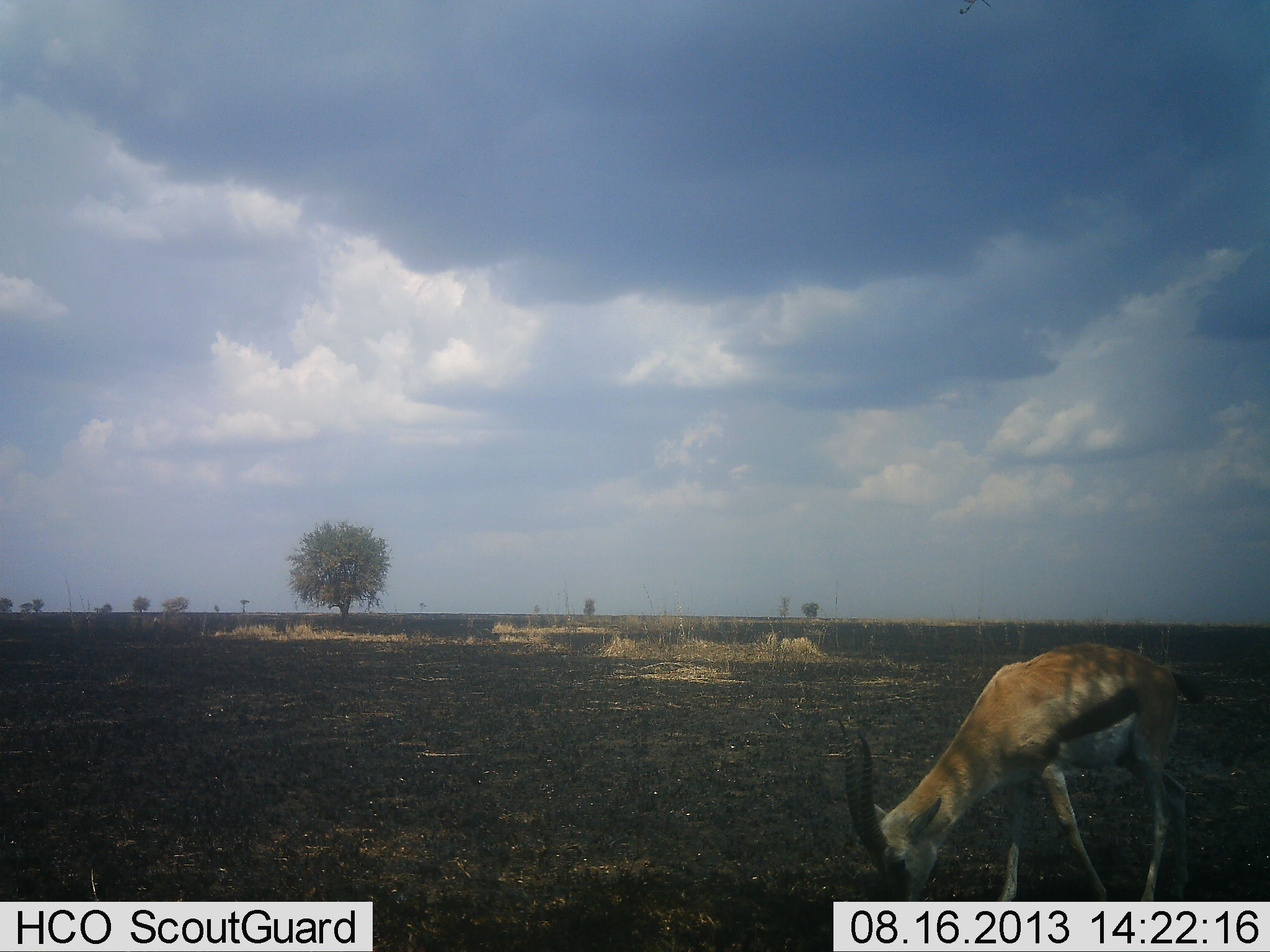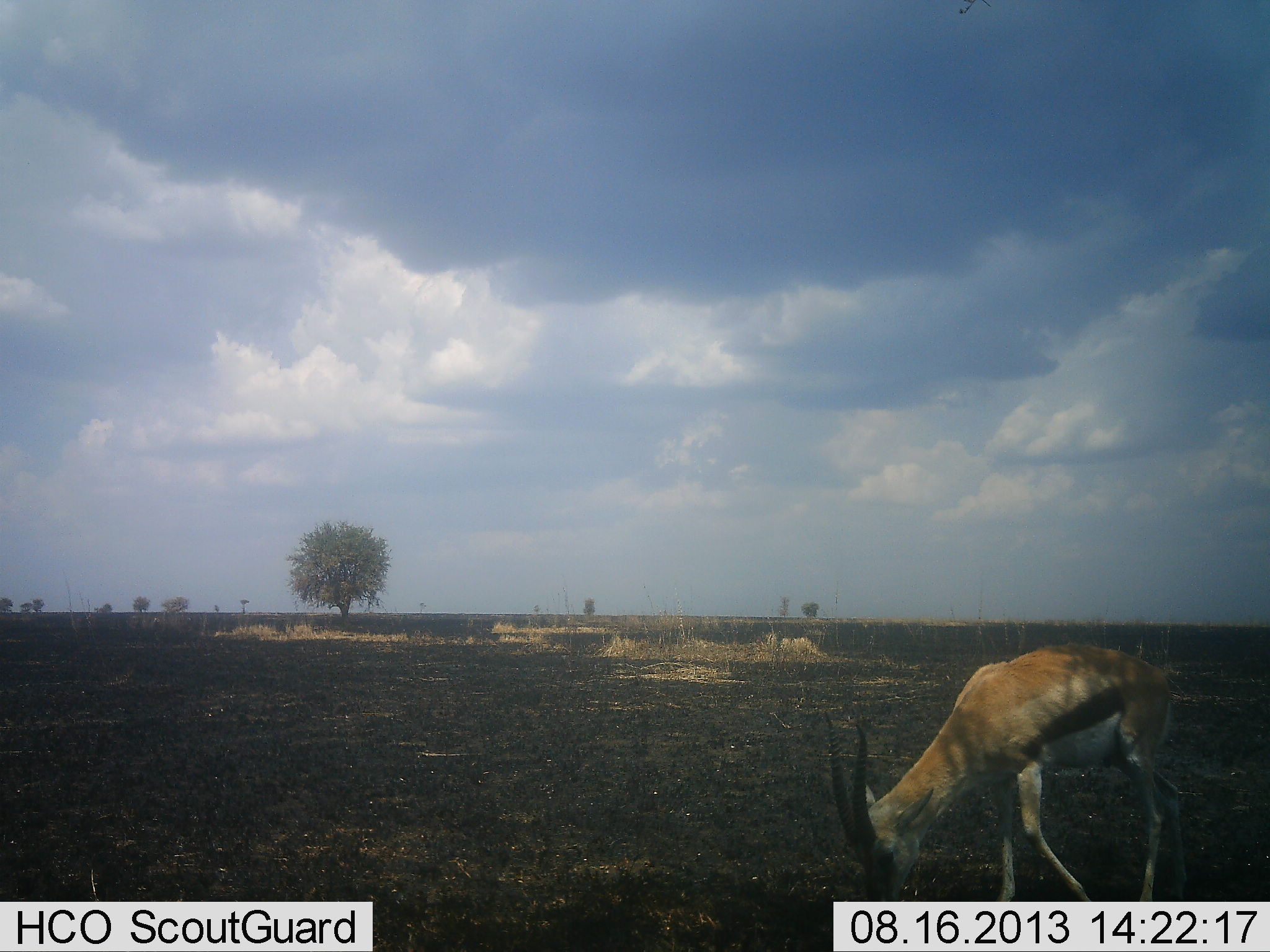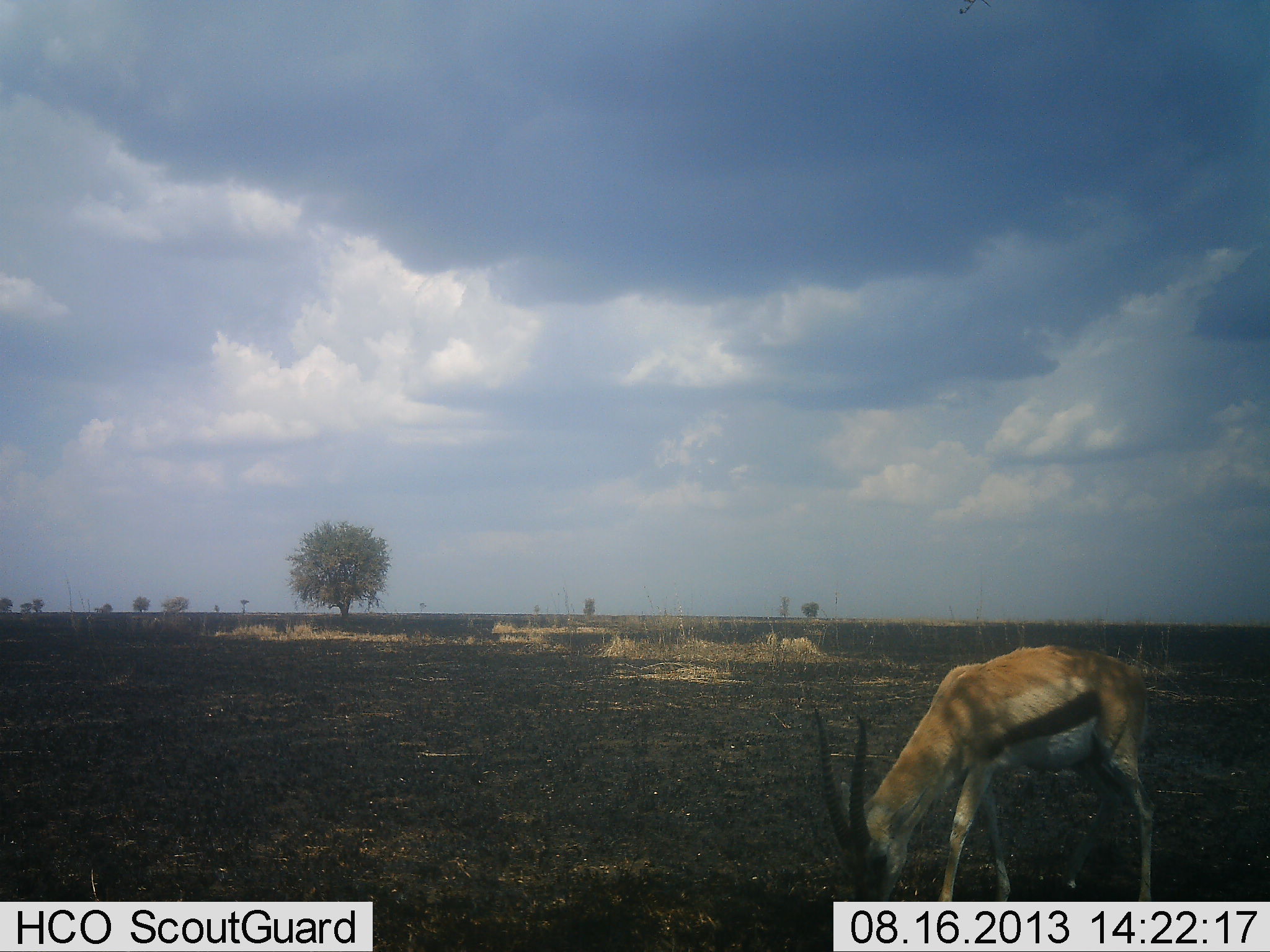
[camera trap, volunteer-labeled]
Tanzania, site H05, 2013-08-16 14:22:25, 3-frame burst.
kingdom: Animalia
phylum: Chordata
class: Mammalia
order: Artiodactyla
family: Bovidae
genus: Eudorcas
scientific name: Eudorcas thomsonii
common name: thomson's gazelle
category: gazellethomsons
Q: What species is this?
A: Gazellethomsons (thomson's gazelle) (Eudorcas thomsonii).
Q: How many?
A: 1.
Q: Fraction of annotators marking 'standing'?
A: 7%.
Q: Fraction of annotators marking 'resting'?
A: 0%.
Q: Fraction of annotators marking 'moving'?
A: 10%.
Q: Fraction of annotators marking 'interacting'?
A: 0%.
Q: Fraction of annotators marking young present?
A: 0%.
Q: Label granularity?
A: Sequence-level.